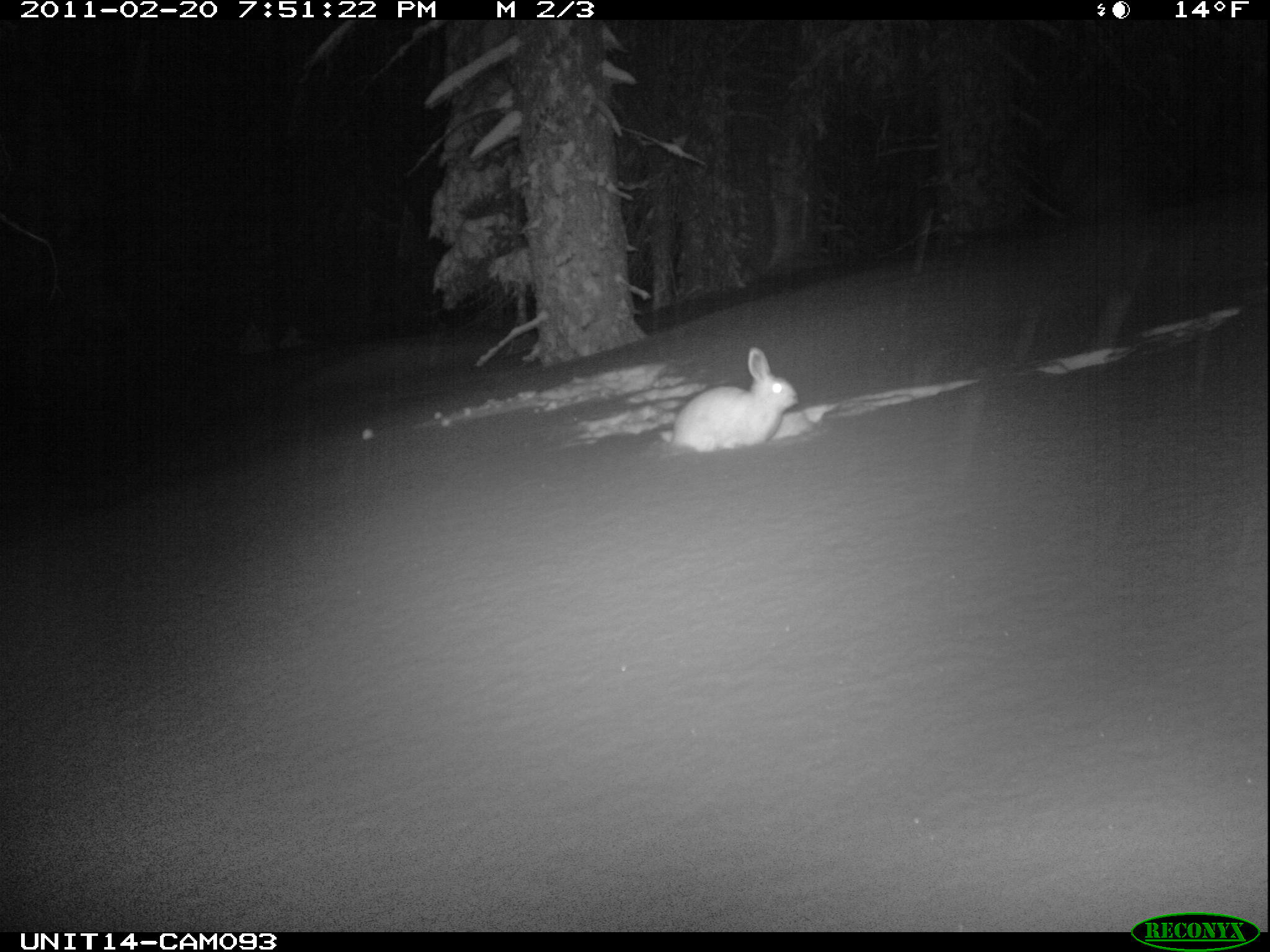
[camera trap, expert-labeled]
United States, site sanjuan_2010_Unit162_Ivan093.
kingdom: Animalia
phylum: Chordata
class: Mammalia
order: Lagomorpha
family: Leporidae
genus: Lepus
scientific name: Lepus americanus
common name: snowshoe hare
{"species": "Lepus americanus (snowshoe hare)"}